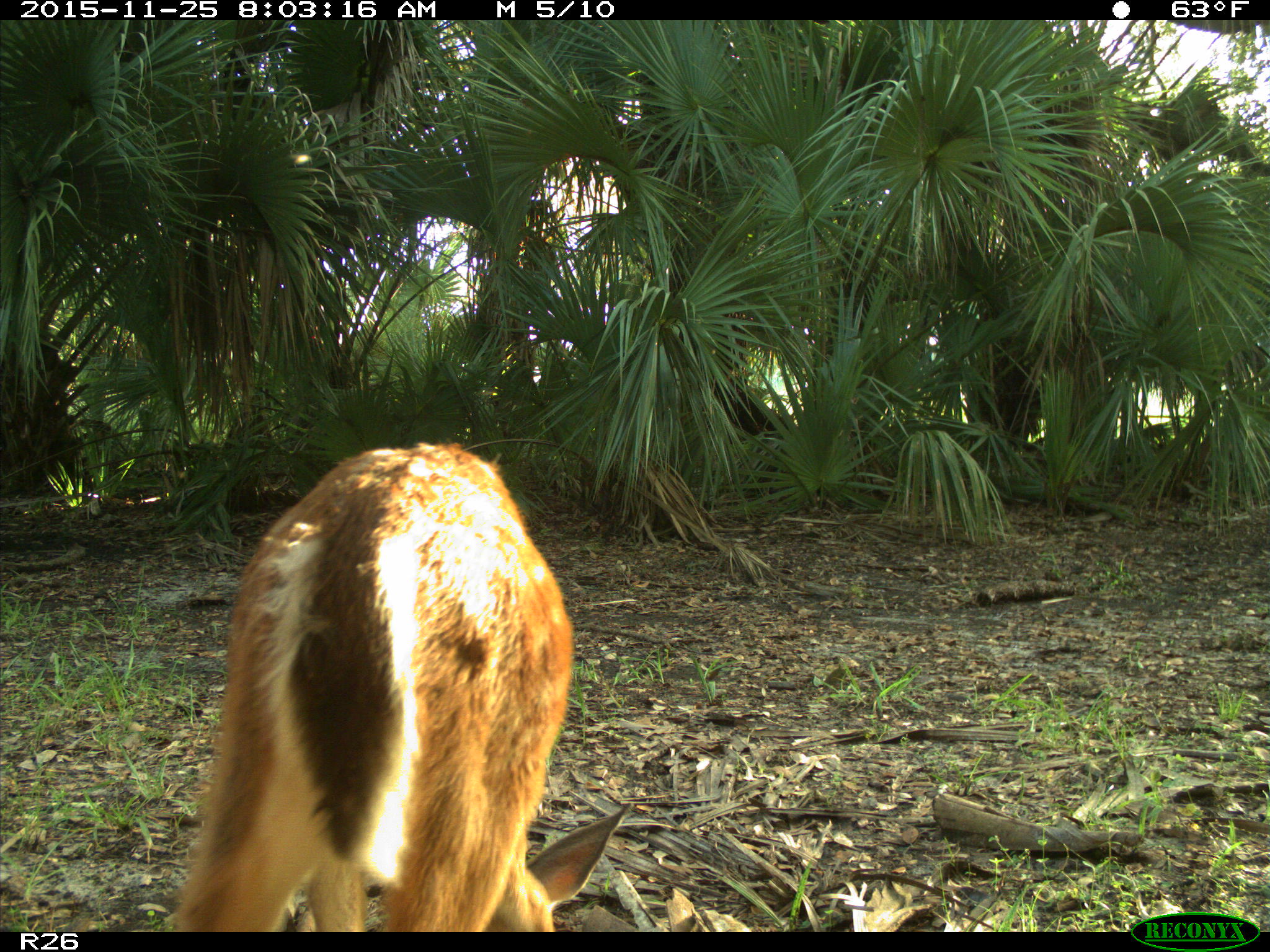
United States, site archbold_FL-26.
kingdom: Animalia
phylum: Chordata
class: Mammalia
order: Artiodactyla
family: Cervidae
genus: Odocoileus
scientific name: Odocoileus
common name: deer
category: unidentified deer